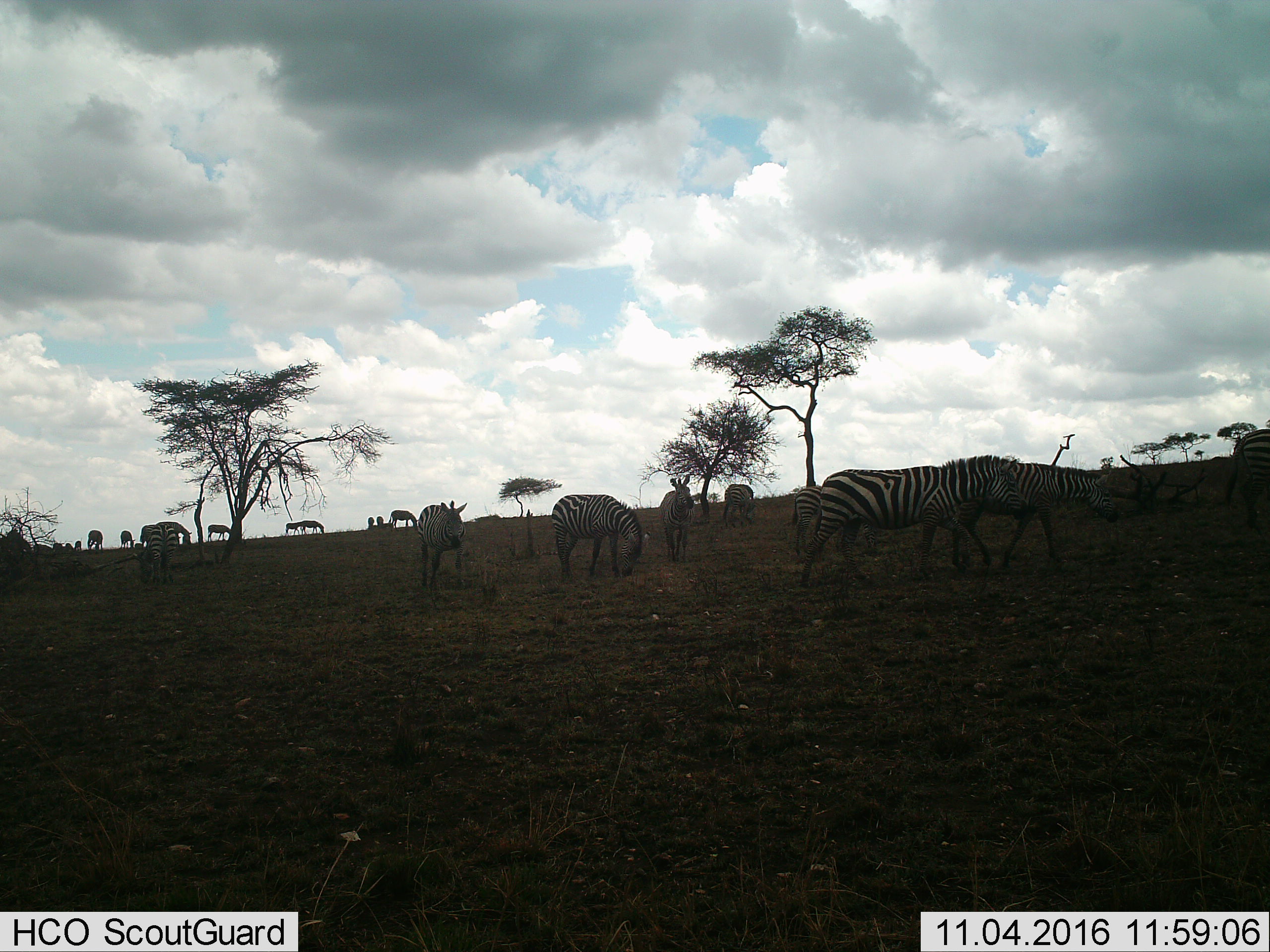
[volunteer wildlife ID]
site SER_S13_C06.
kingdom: Animalia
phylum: Chordata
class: Mammalia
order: Perissodactyla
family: Equidae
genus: Equus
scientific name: Equus quagga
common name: plains zebra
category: zebraplains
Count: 11-50.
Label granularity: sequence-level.